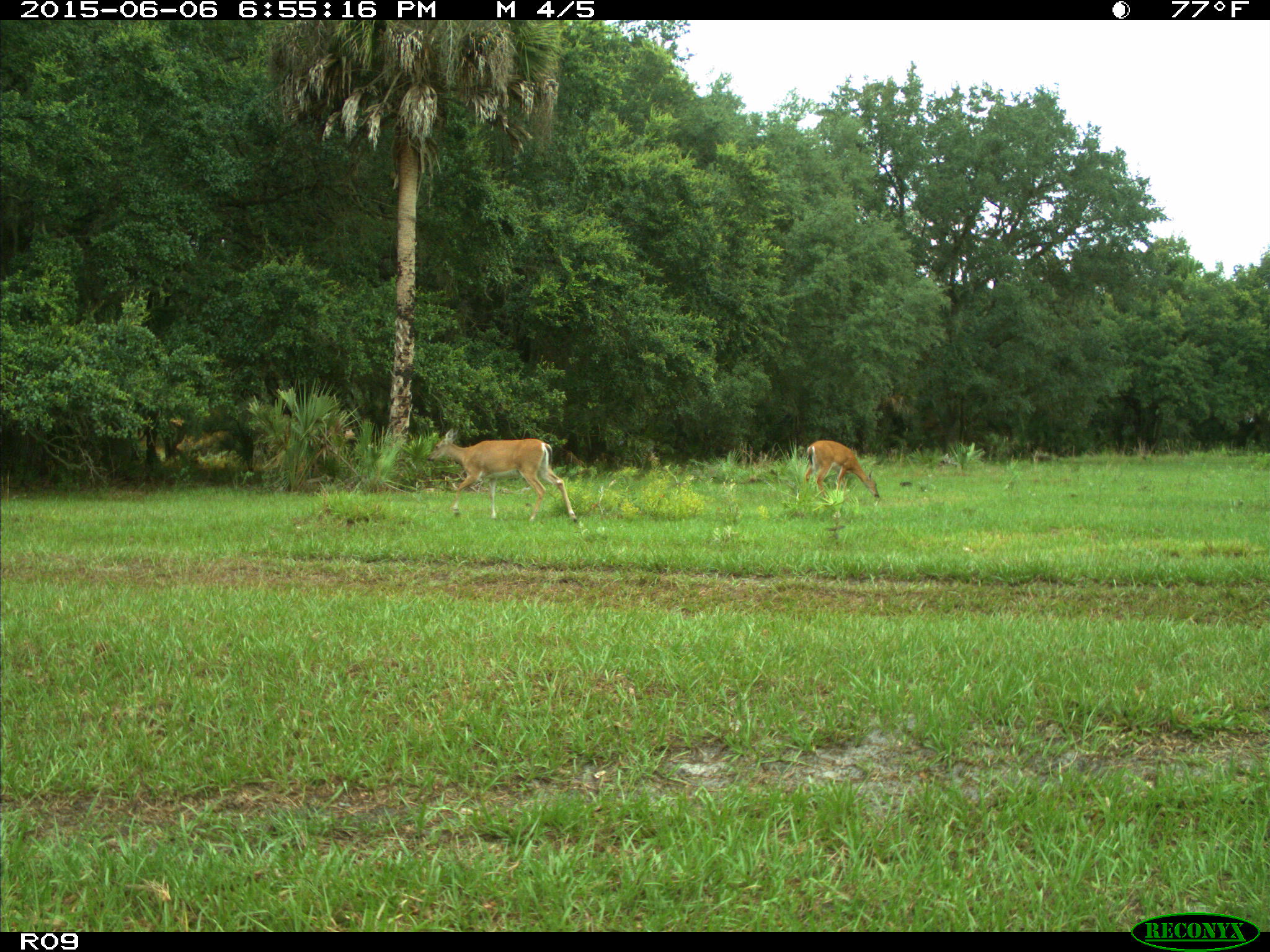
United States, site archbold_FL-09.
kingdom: Animalia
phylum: Chordata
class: Mammalia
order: Artiodactyla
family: Cervidae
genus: Odocoileus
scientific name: Odocoileus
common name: deer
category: unidentified deer